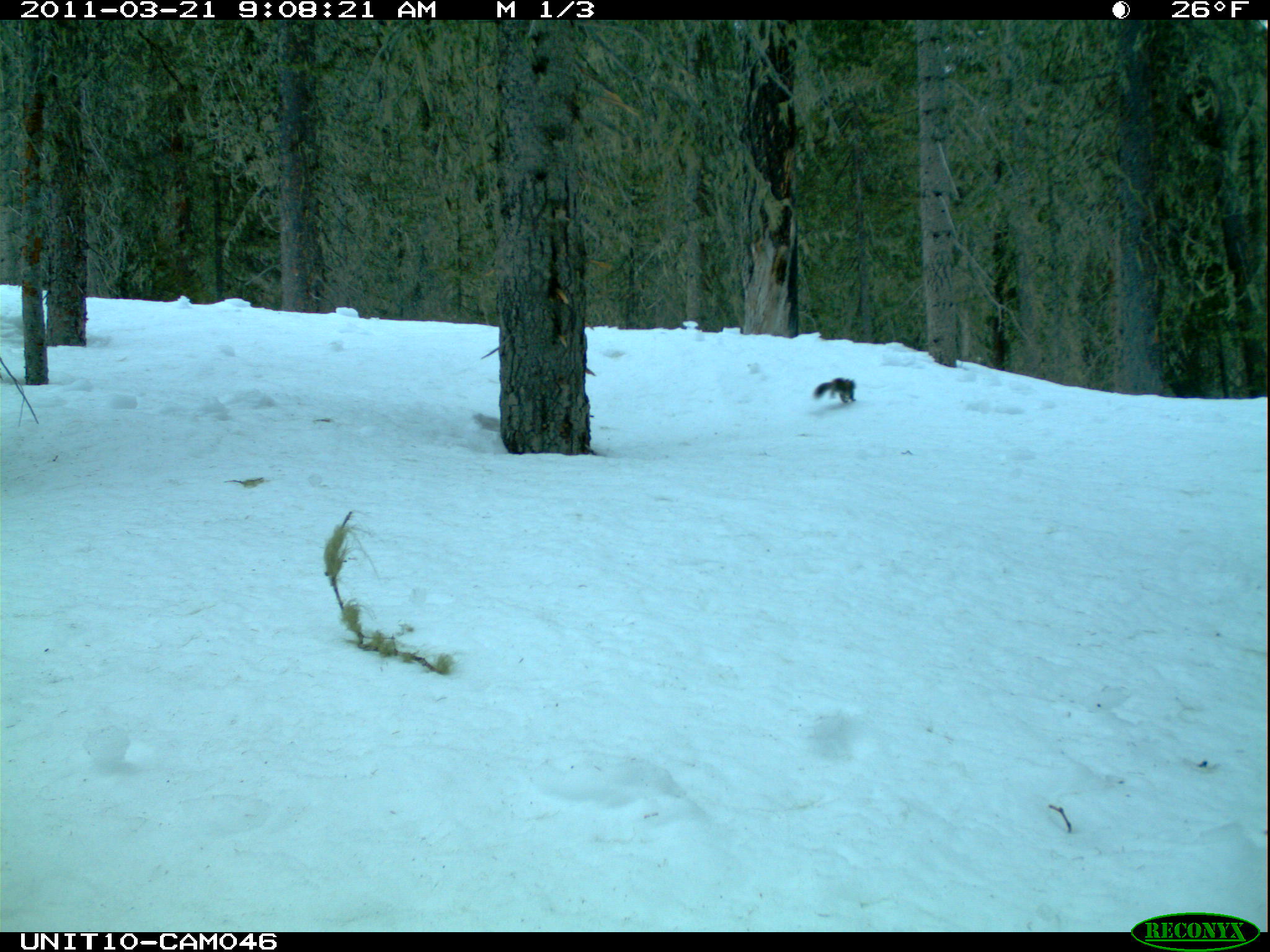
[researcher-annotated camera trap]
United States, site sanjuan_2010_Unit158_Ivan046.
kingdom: Animalia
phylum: Chordata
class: Mammalia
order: Rodentia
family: Sciuridae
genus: Tamiasciurus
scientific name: Tamiasciurus hudsonicus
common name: american red squirrel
Tamiasciurus hudsonicus (american red squirrel).